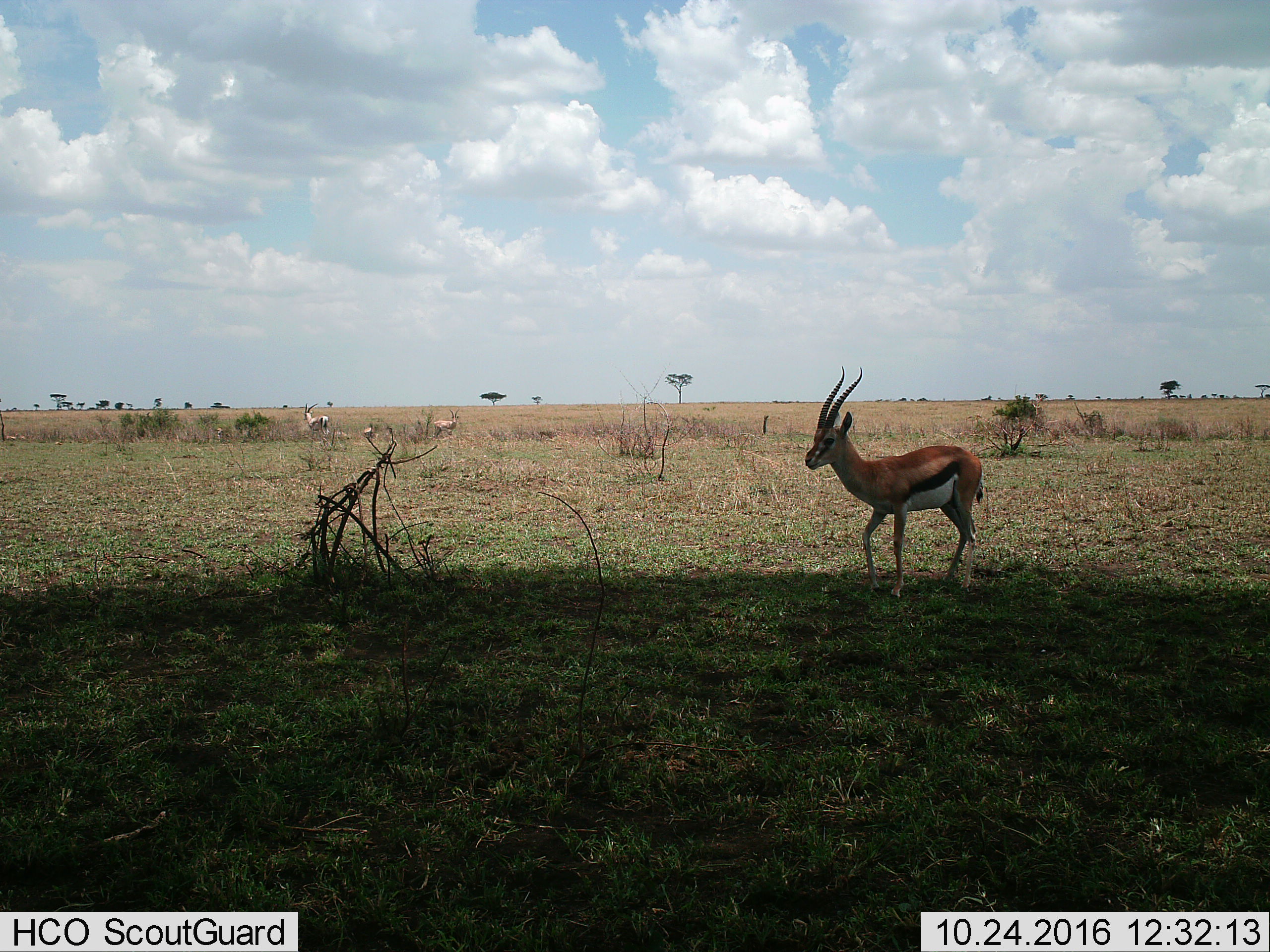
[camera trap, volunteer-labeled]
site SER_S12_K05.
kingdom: Animalia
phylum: Chordata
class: Mammalia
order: Artiodactyla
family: Bovidae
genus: Eudorcas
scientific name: Eudorcas thomsonii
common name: thomson's gazelle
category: gazellethomsons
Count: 3.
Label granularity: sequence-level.